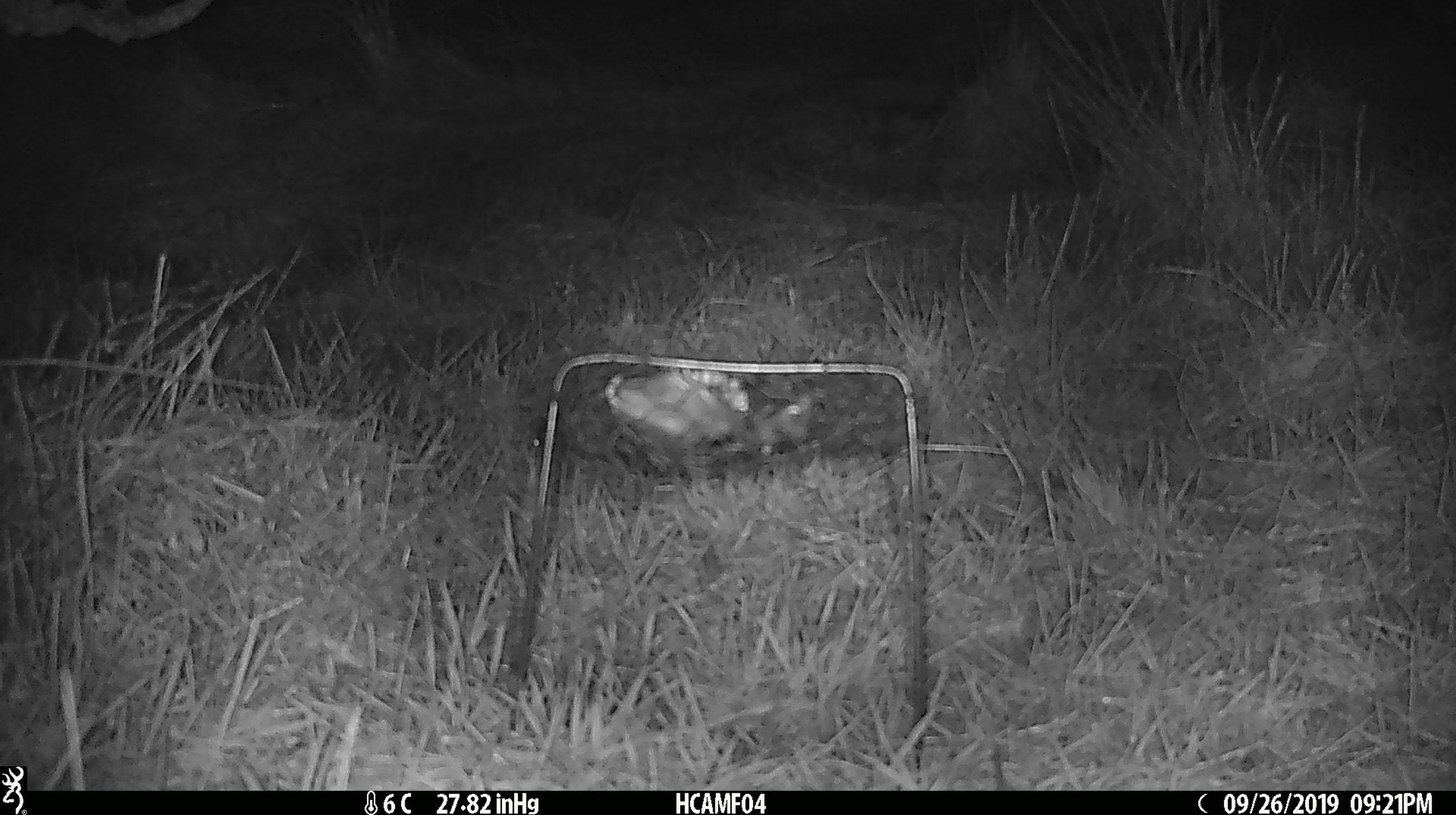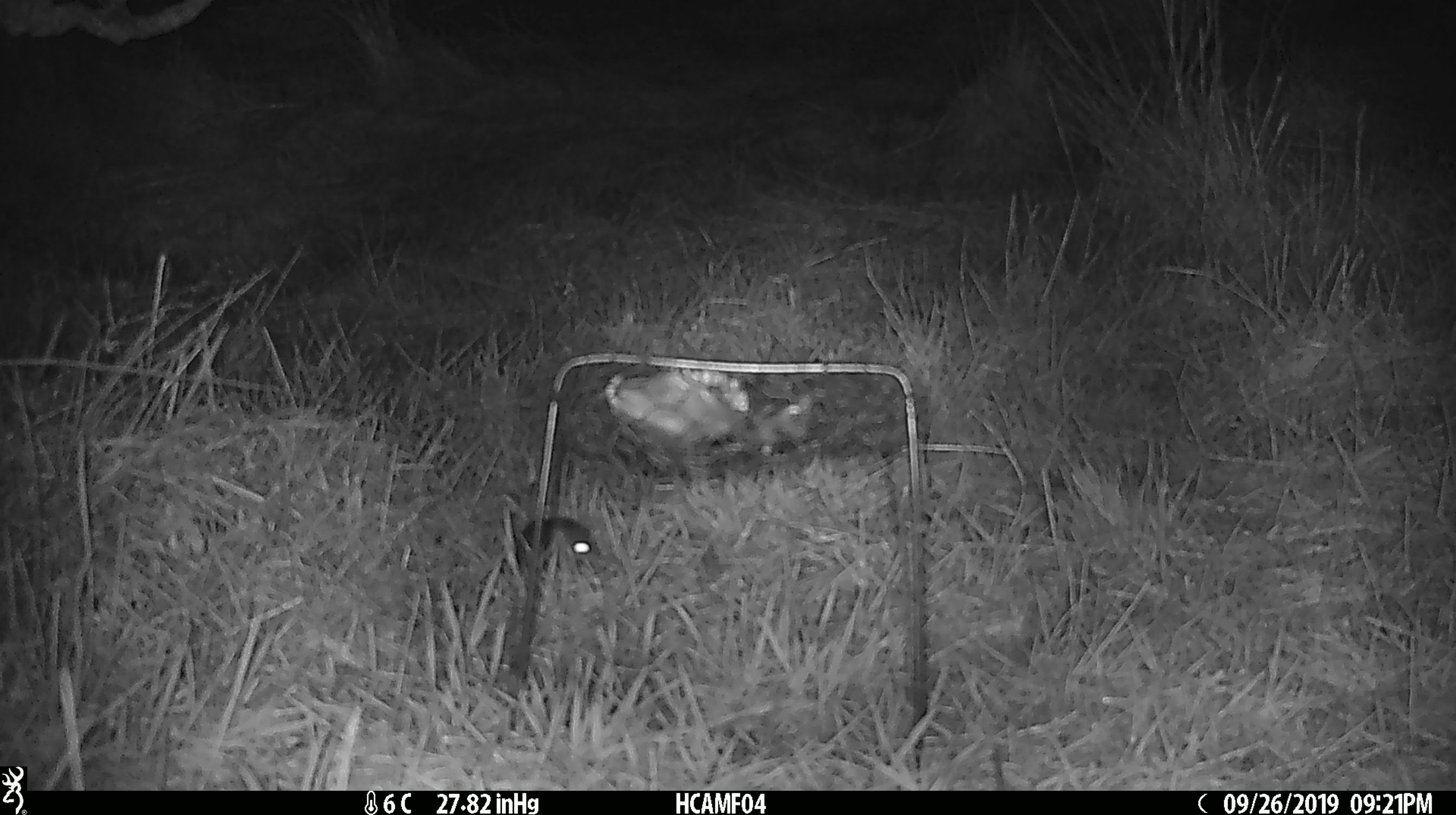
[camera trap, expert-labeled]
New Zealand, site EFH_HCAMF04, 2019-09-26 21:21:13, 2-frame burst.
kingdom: Animalia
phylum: Chordata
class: Mammalia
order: Rodentia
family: Muridae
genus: Mus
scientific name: Mus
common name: mouse